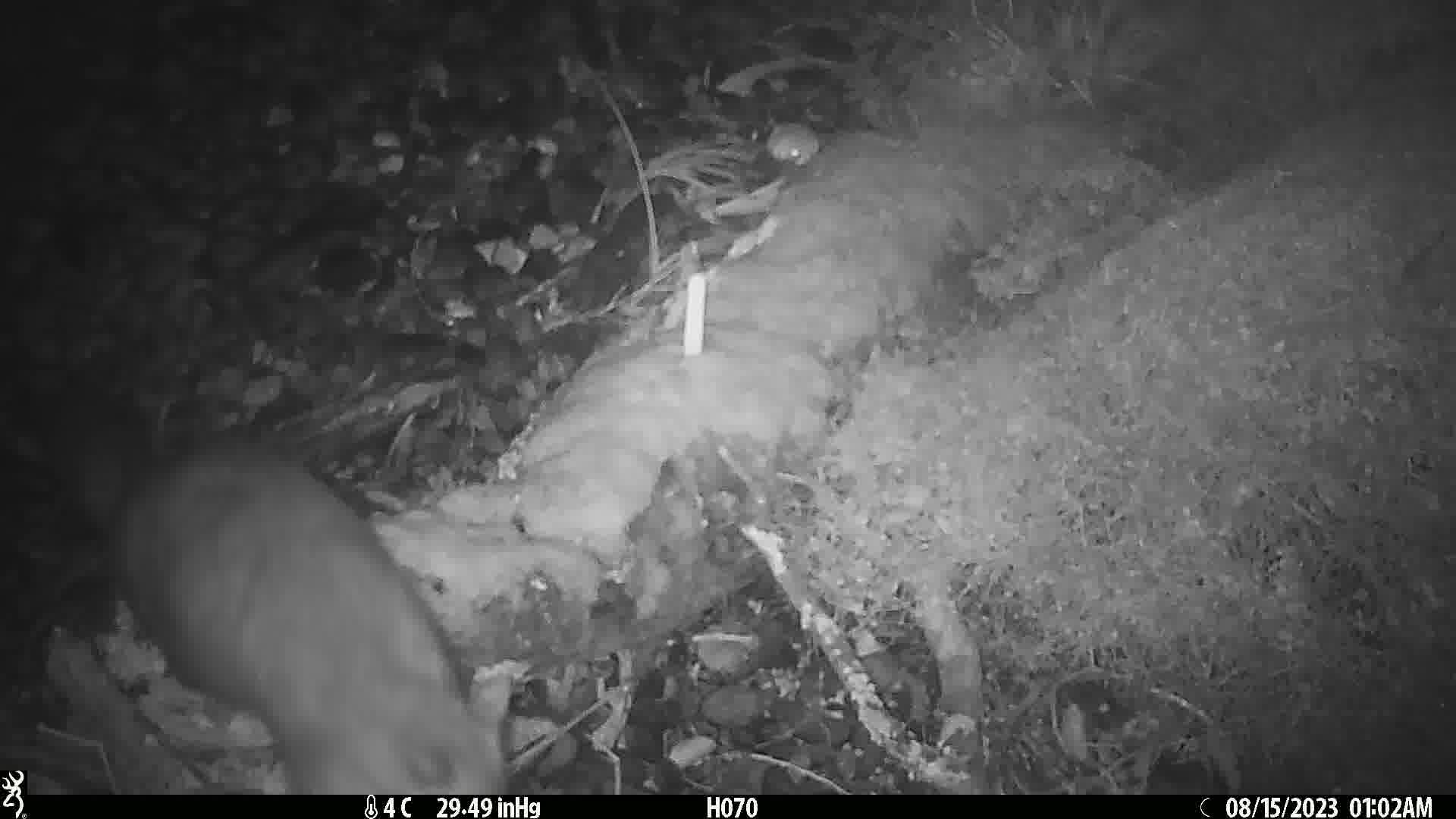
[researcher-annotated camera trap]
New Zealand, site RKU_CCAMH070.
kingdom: Animalia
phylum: Chordata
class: Mammalia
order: Diprotodontia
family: Phalangeridae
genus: Trichosurus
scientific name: Trichosurus vulpecula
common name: common brushtail possum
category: possum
Possum (common brushtail possum) (Trichosurus vulpecula).